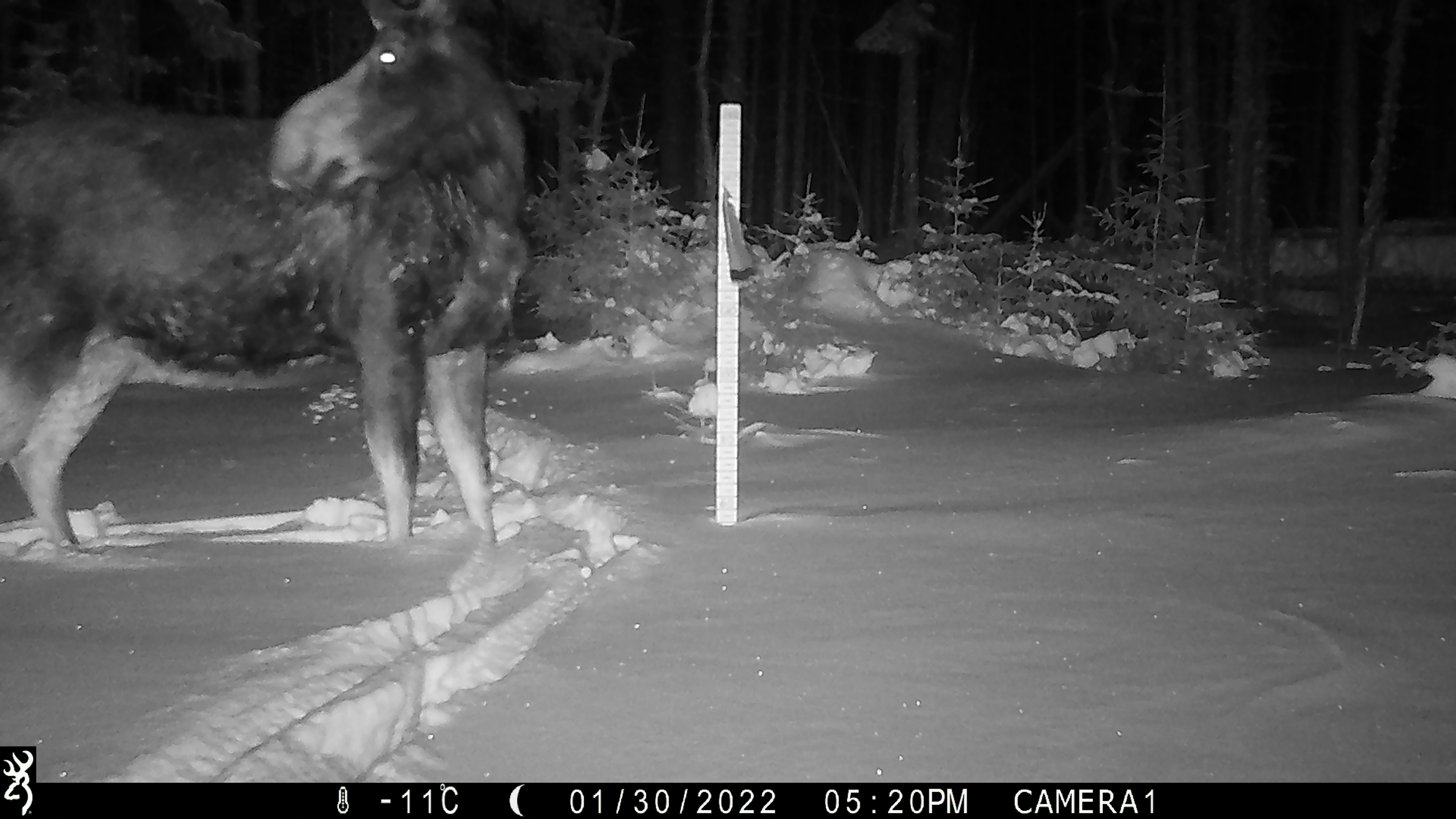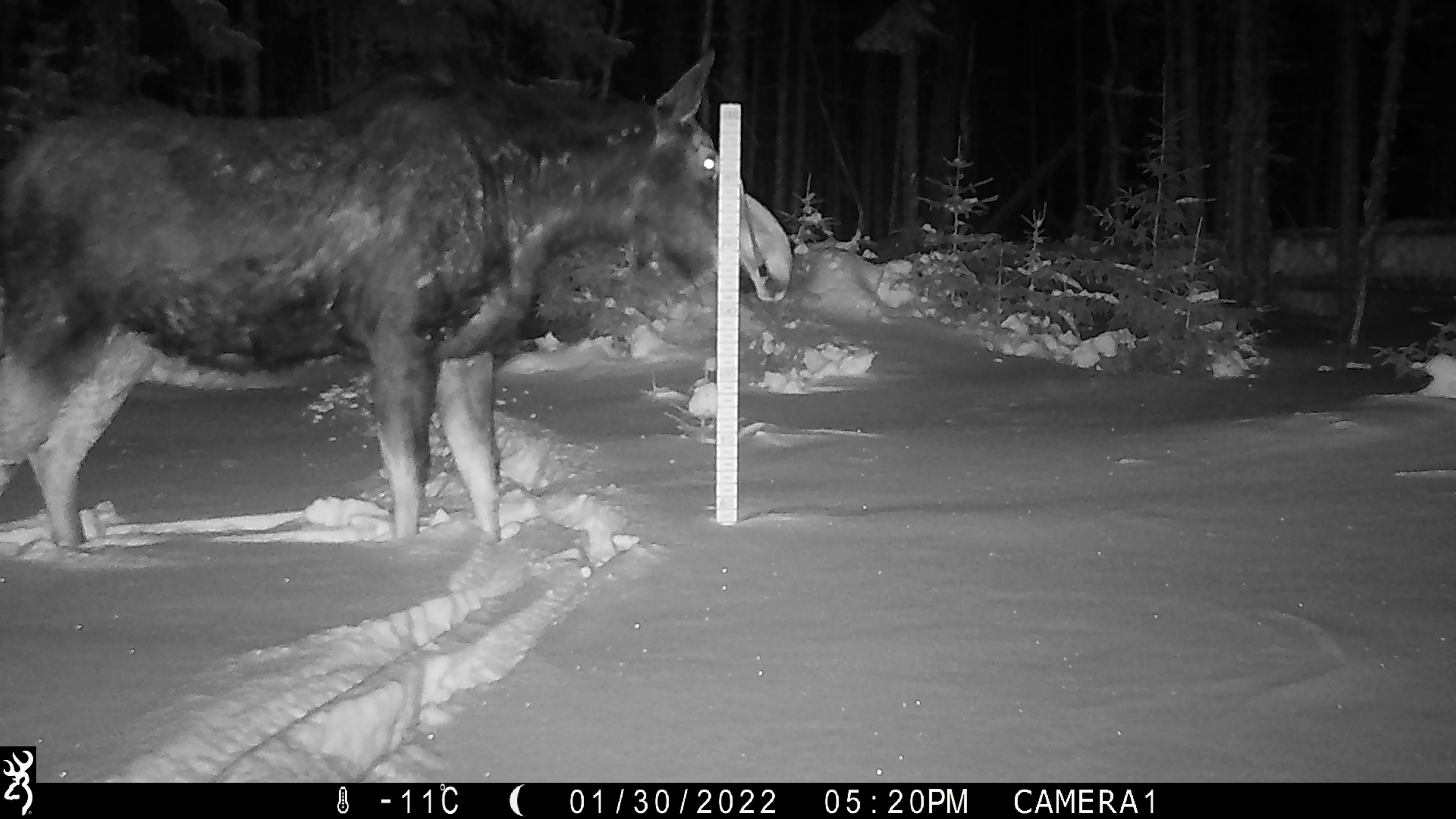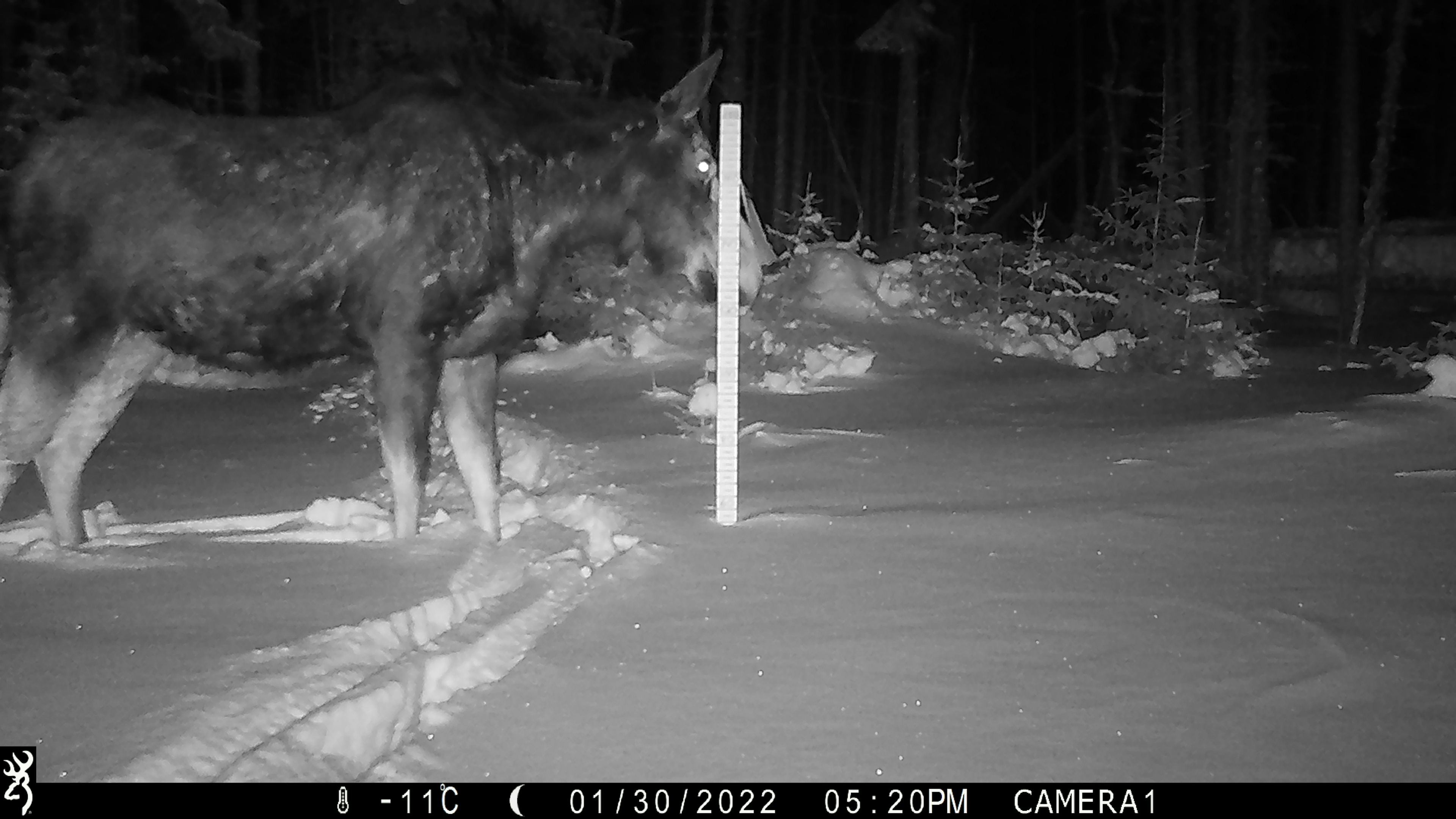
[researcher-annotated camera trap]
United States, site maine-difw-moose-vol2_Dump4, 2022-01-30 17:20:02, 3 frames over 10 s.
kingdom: Animalia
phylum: Chordata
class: Mammalia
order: Artiodactyla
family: Cervidae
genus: Alces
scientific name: Alces alces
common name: moose